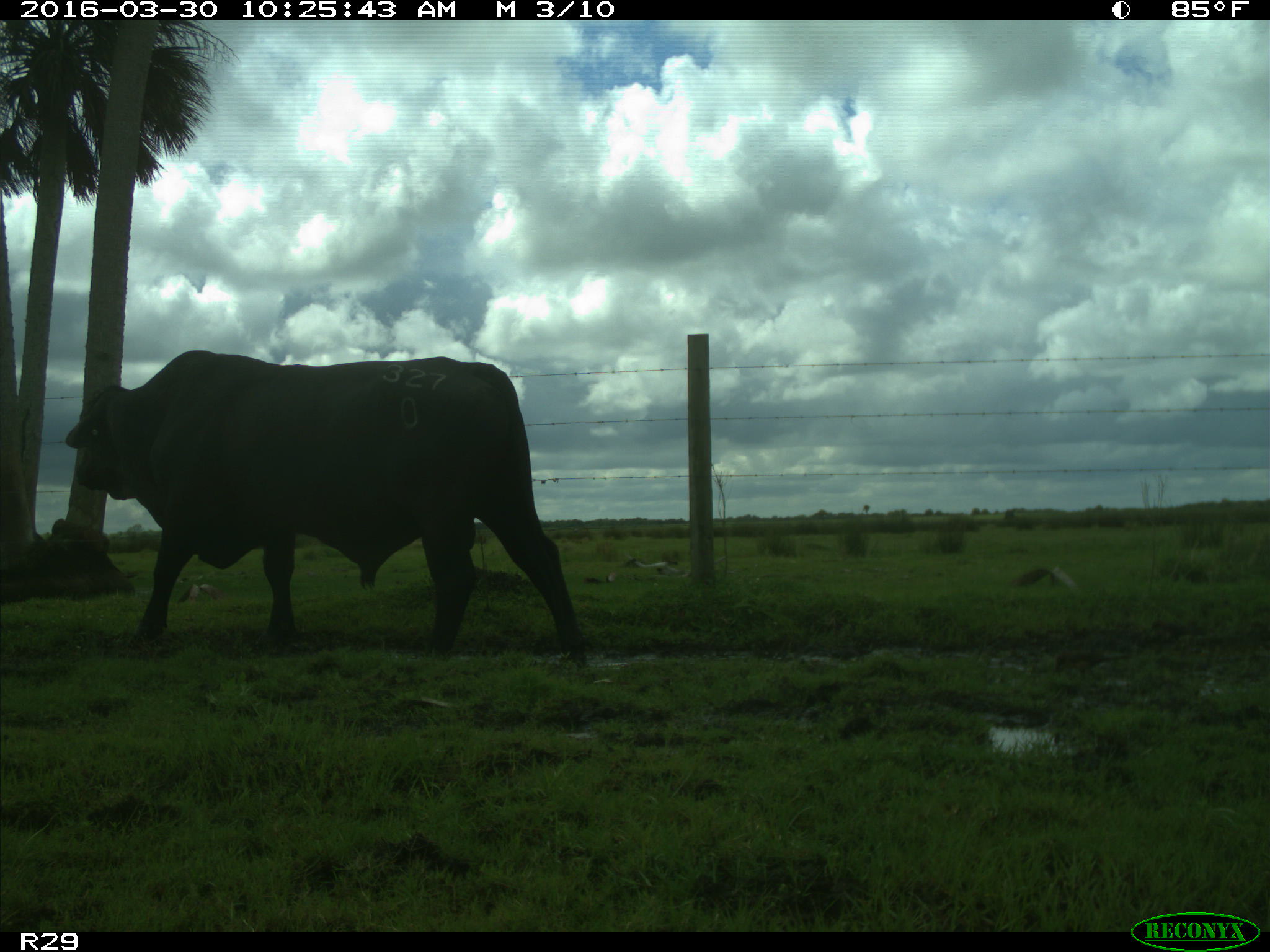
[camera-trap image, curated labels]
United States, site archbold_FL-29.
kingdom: Animalia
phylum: Chordata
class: Mammalia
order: Artiodactyla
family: Bovidae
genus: Bos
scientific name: Bos taurus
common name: domestic cow